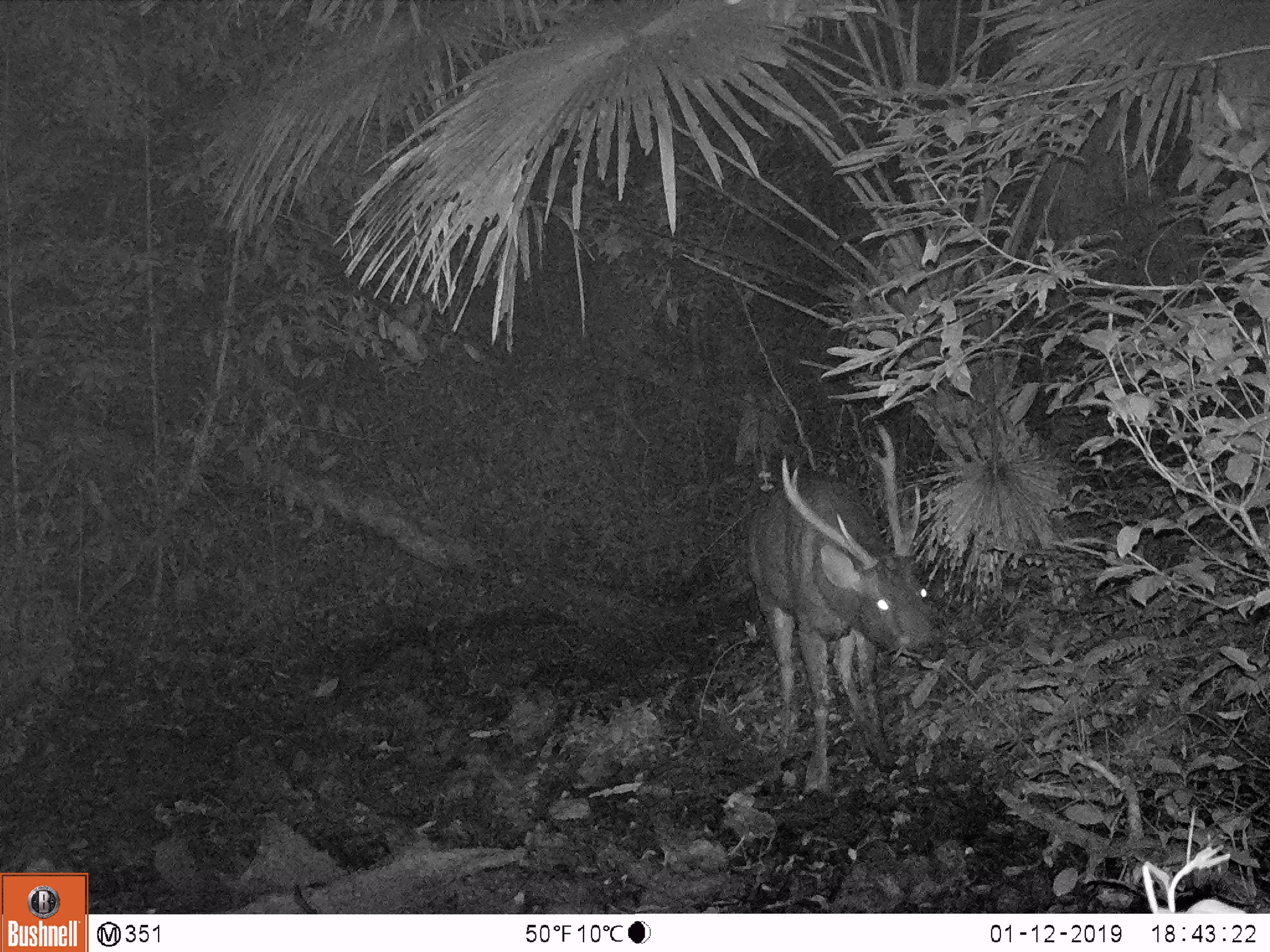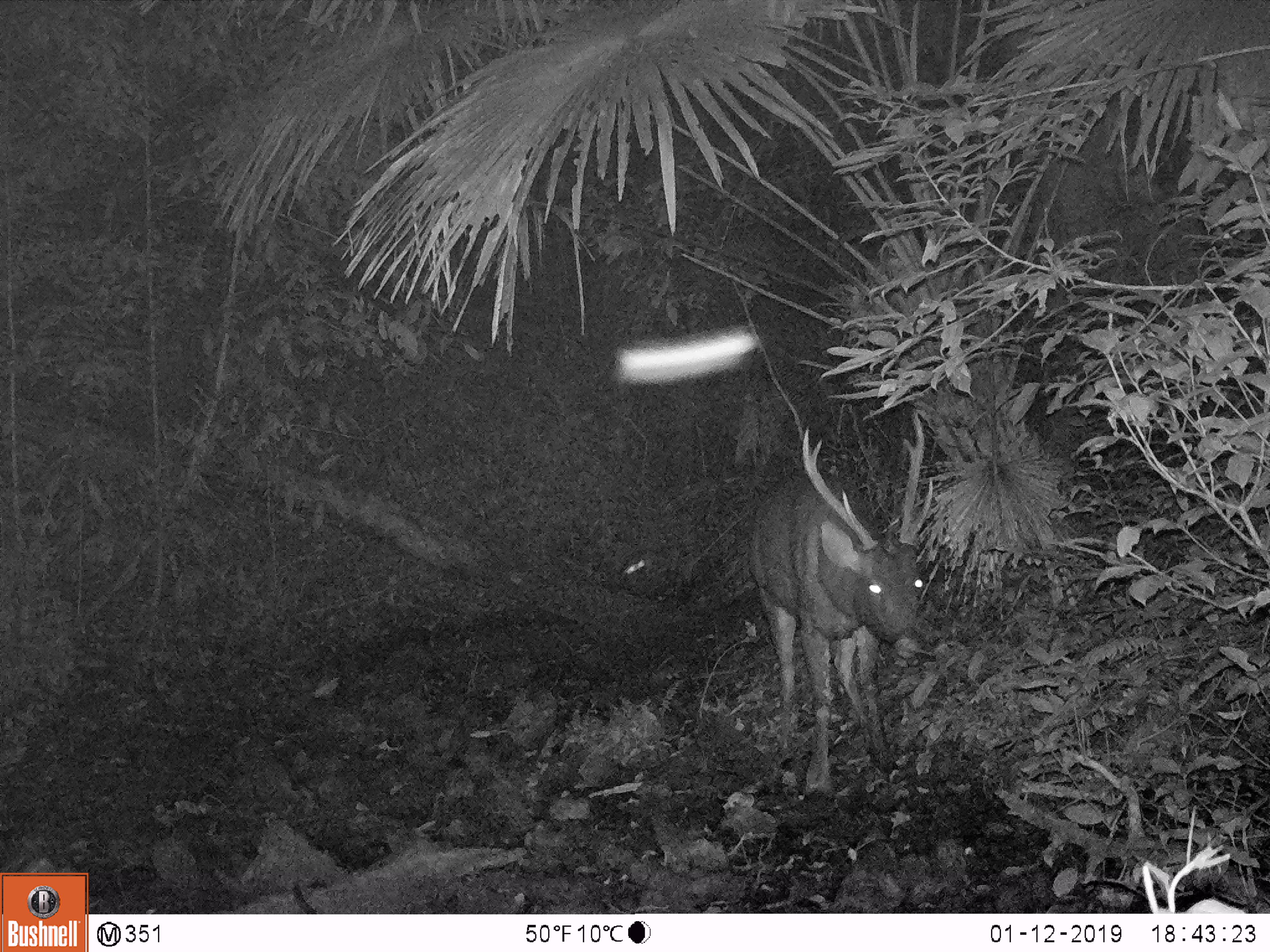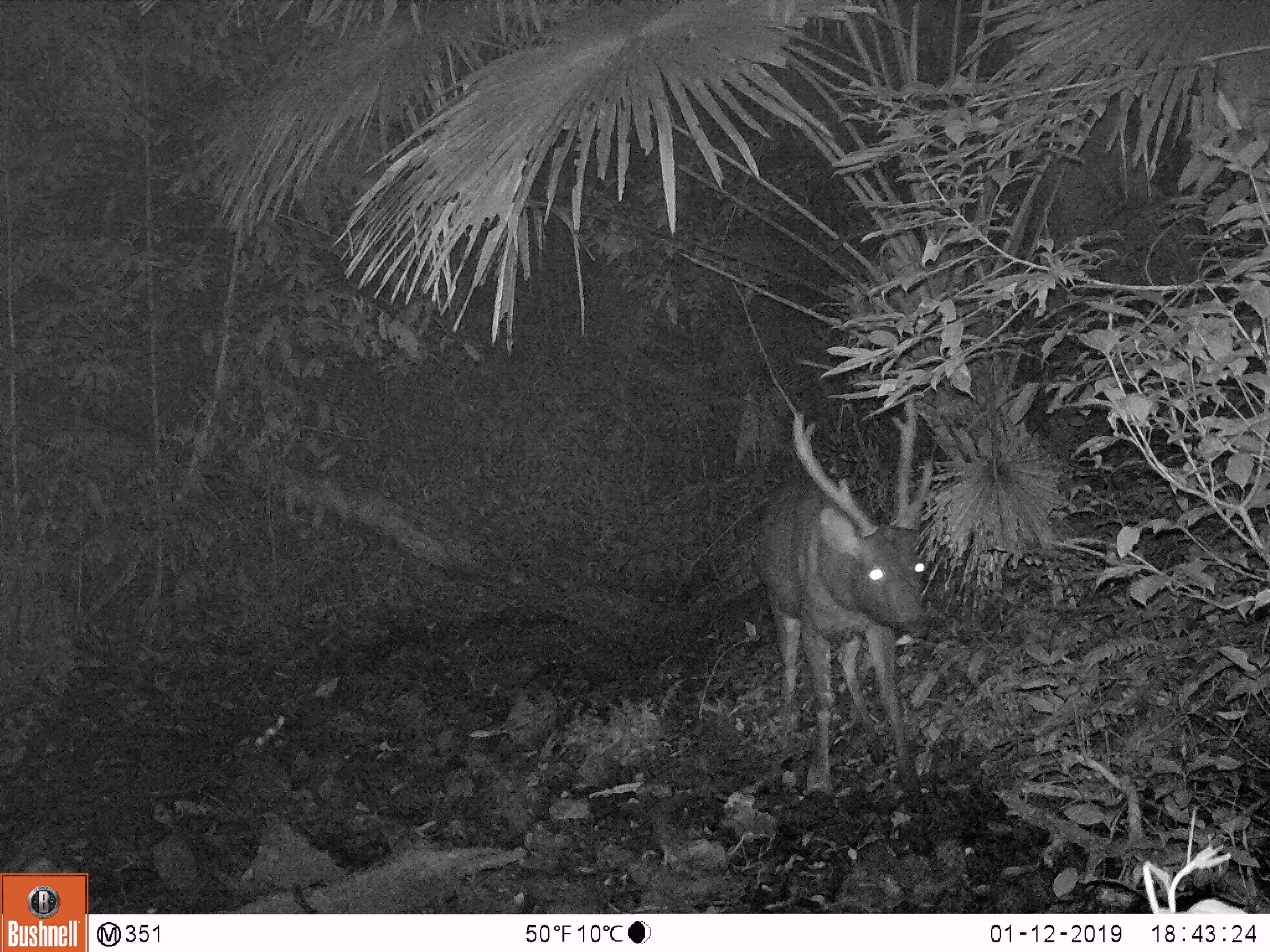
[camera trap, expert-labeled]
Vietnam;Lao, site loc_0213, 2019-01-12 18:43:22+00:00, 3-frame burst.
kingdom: Animalia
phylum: Chordata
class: Mammalia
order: Artiodactyla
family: Cervidae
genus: Rusa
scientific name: Rusa unicolor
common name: sambar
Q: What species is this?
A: Sambar (Rusa unicolor).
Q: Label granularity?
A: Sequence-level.